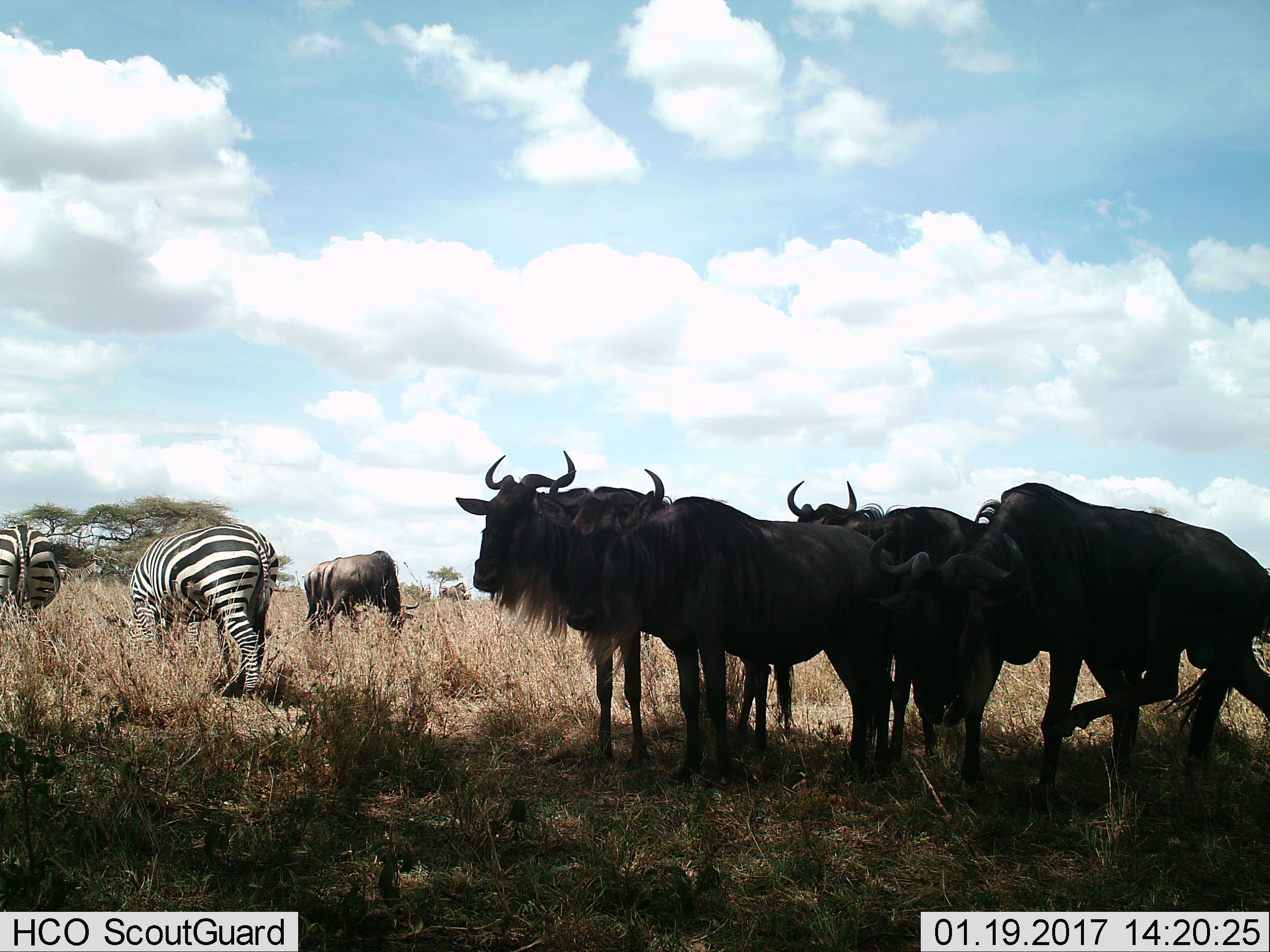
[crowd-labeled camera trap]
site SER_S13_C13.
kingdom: Animalia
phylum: Chordata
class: Mammalia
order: Artiodactyla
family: Bovidae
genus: Connochaetes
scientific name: Connochaetes taurinus taurinus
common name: blue wildebeest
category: wildebeestblue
Wildebeestblue (blue wildebeest) (Connochaetes taurinus taurinus), count 5. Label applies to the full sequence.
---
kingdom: Animalia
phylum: Chordata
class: Mammalia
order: Perissodactyla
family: Equidae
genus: Equus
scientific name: Equus quagga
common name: plains zebra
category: zebraplains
Zebraplains (plains zebra) (Equus quagga), count 4. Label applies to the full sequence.